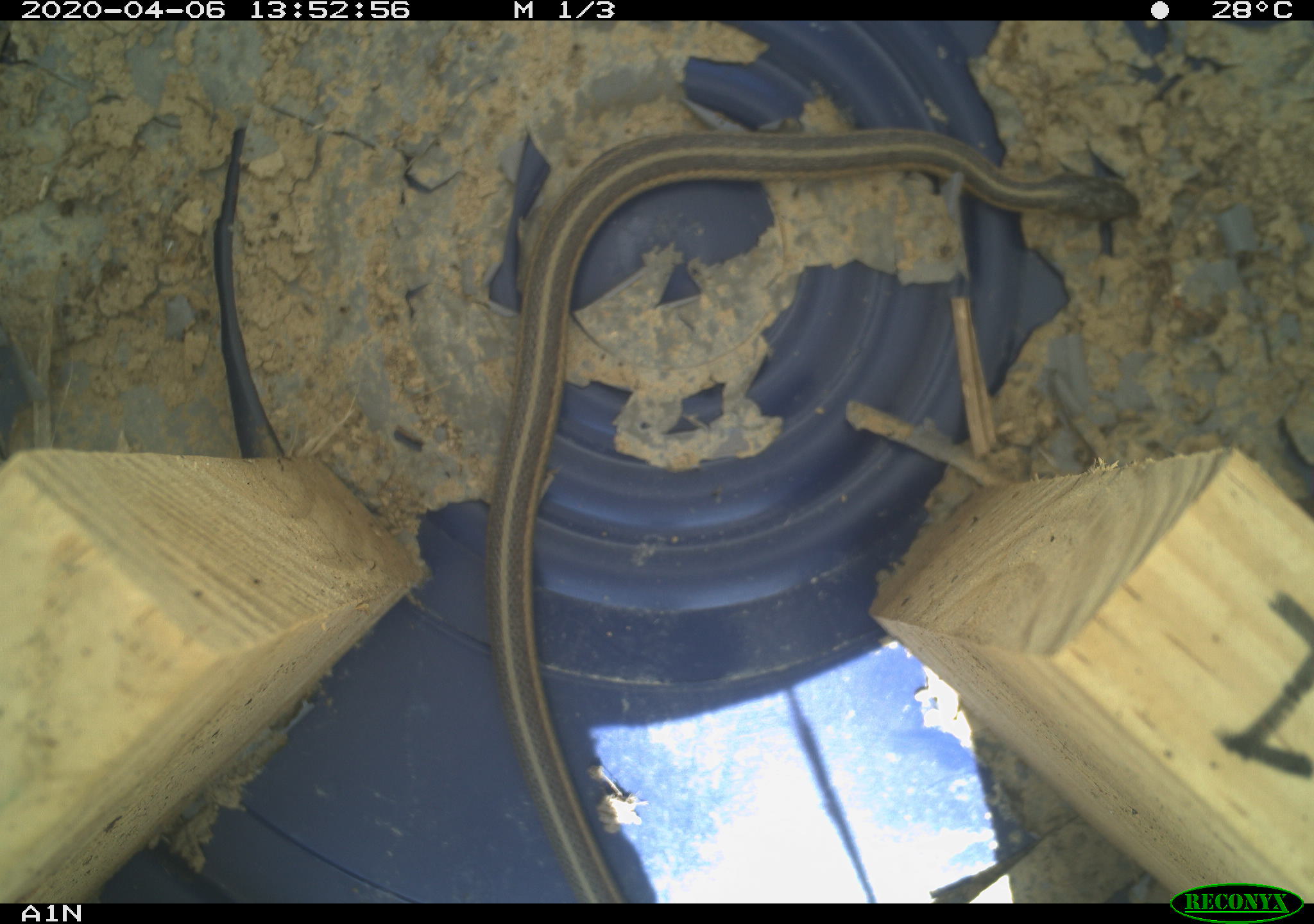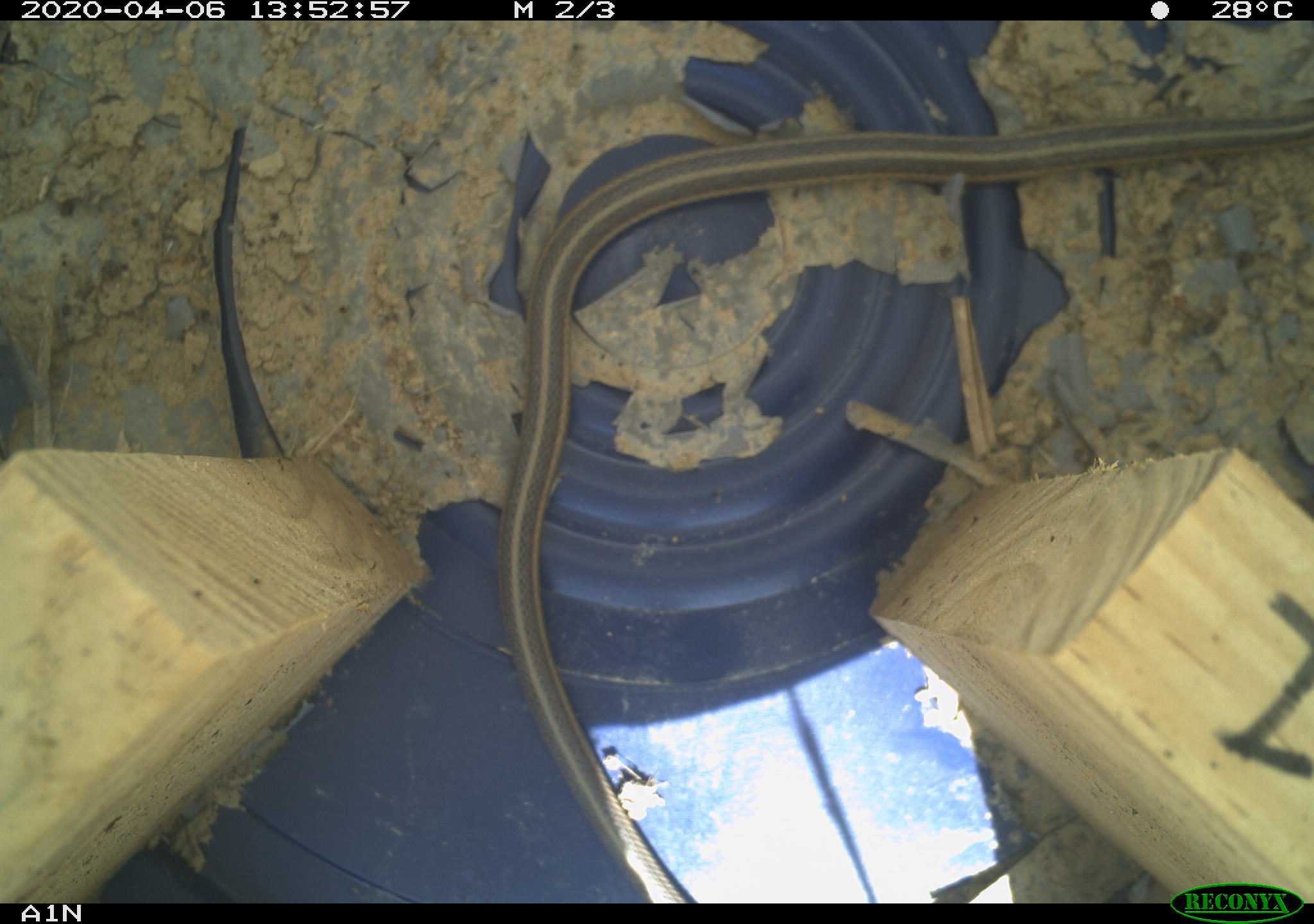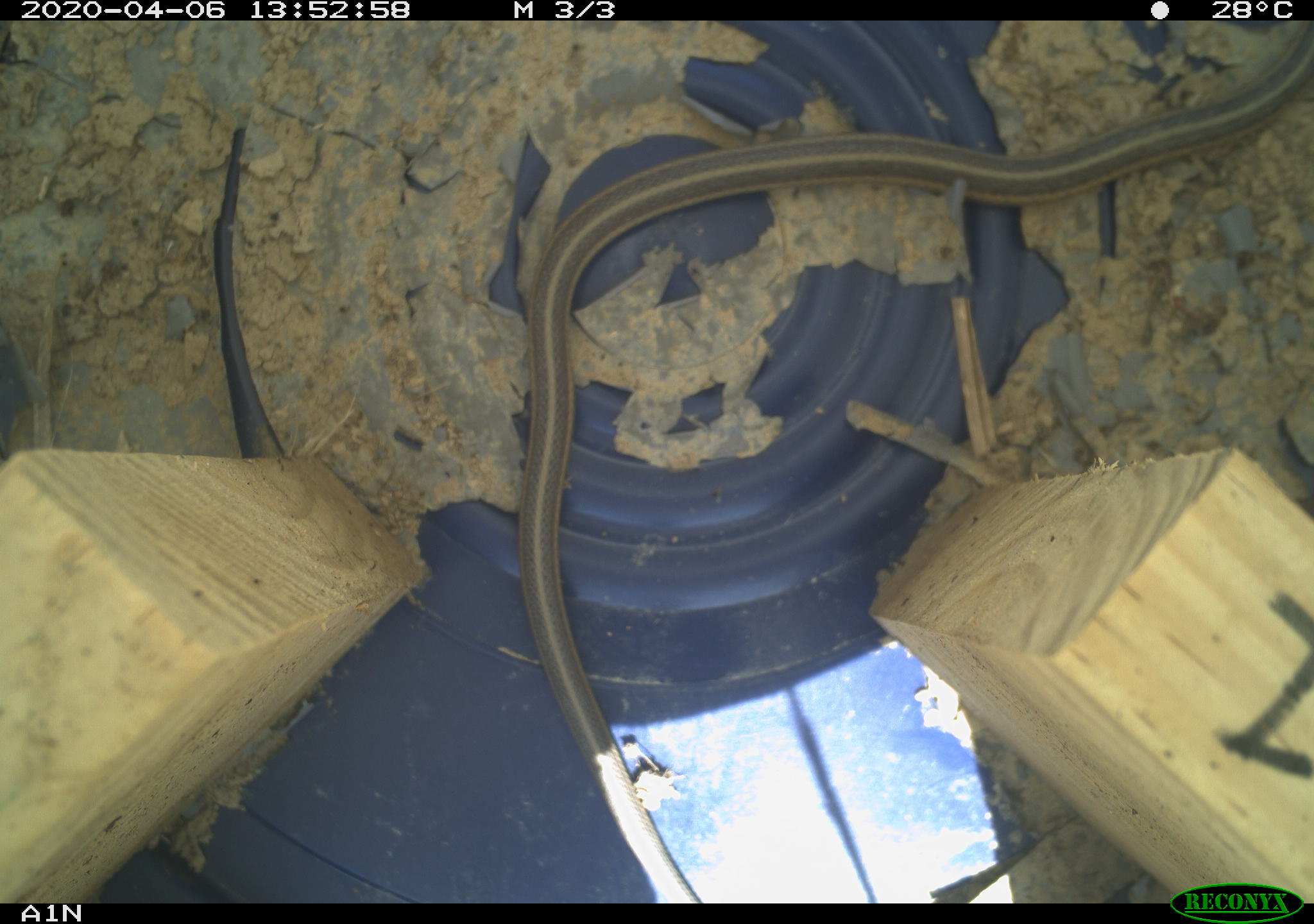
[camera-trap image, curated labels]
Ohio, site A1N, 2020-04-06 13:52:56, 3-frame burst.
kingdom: Animalia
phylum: Chordata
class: Reptilia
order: Squamata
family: Colubridae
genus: Thamnophis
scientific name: Thamnophis sirtalis sirtalis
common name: eastern gartersnake